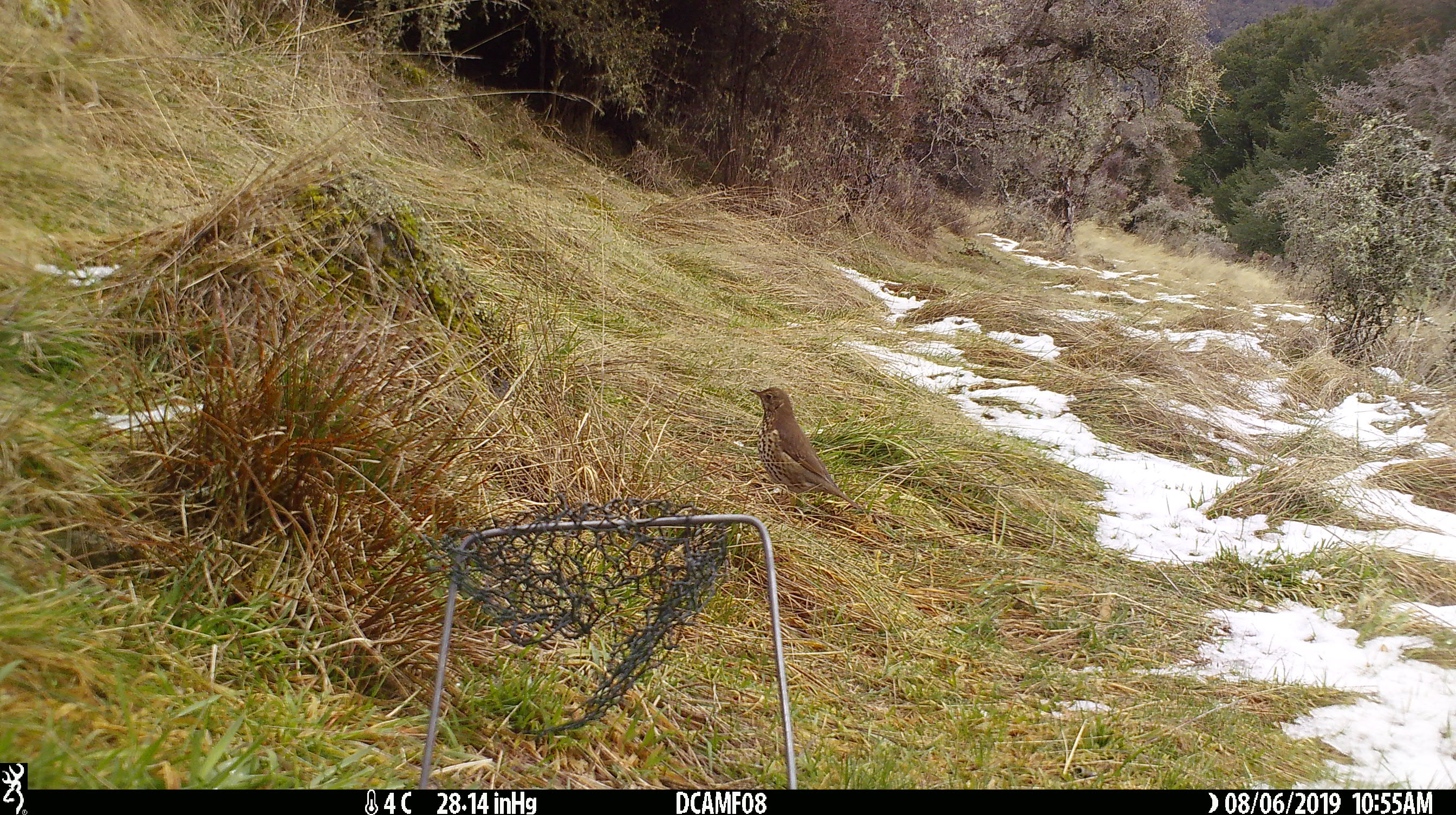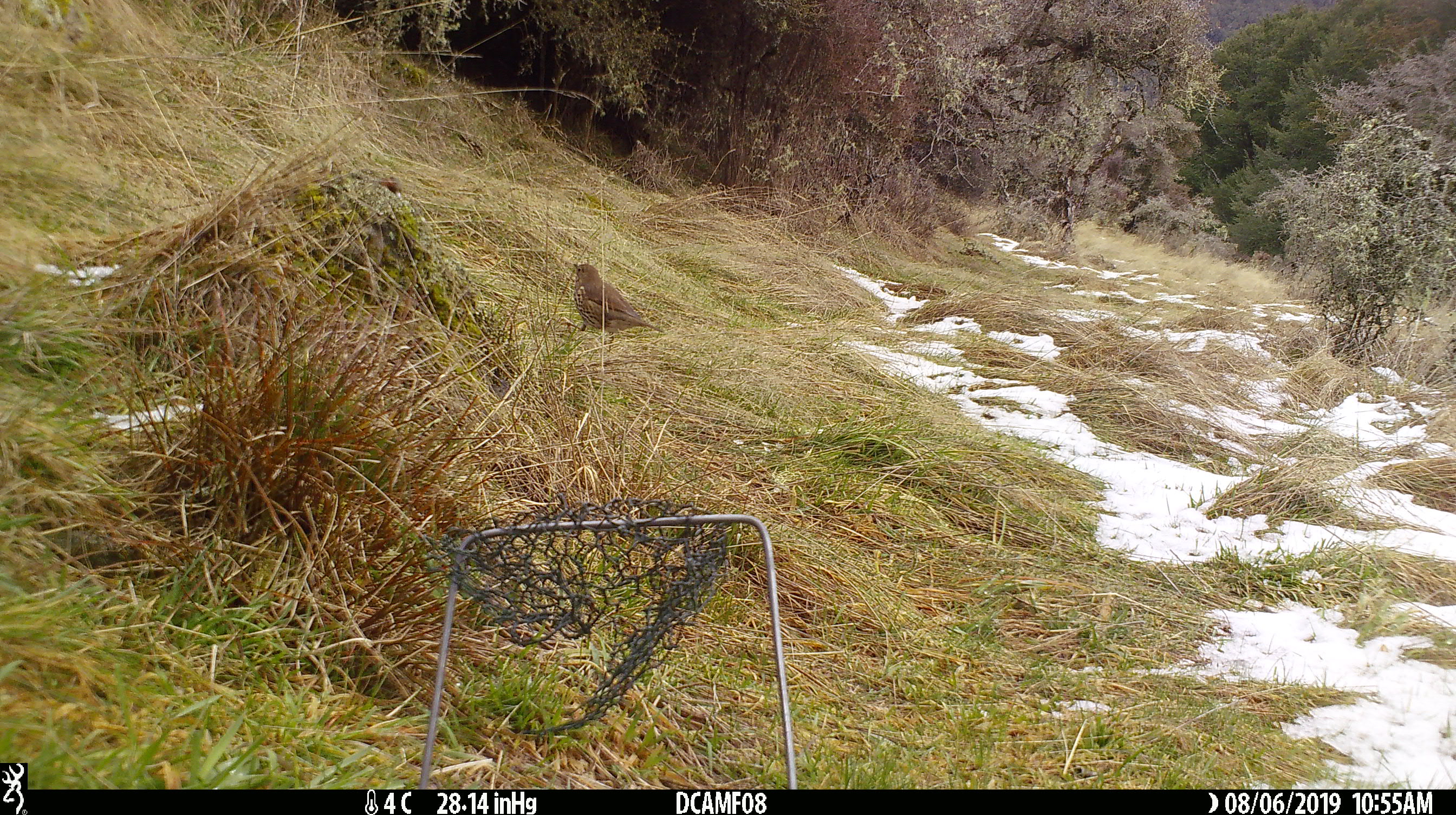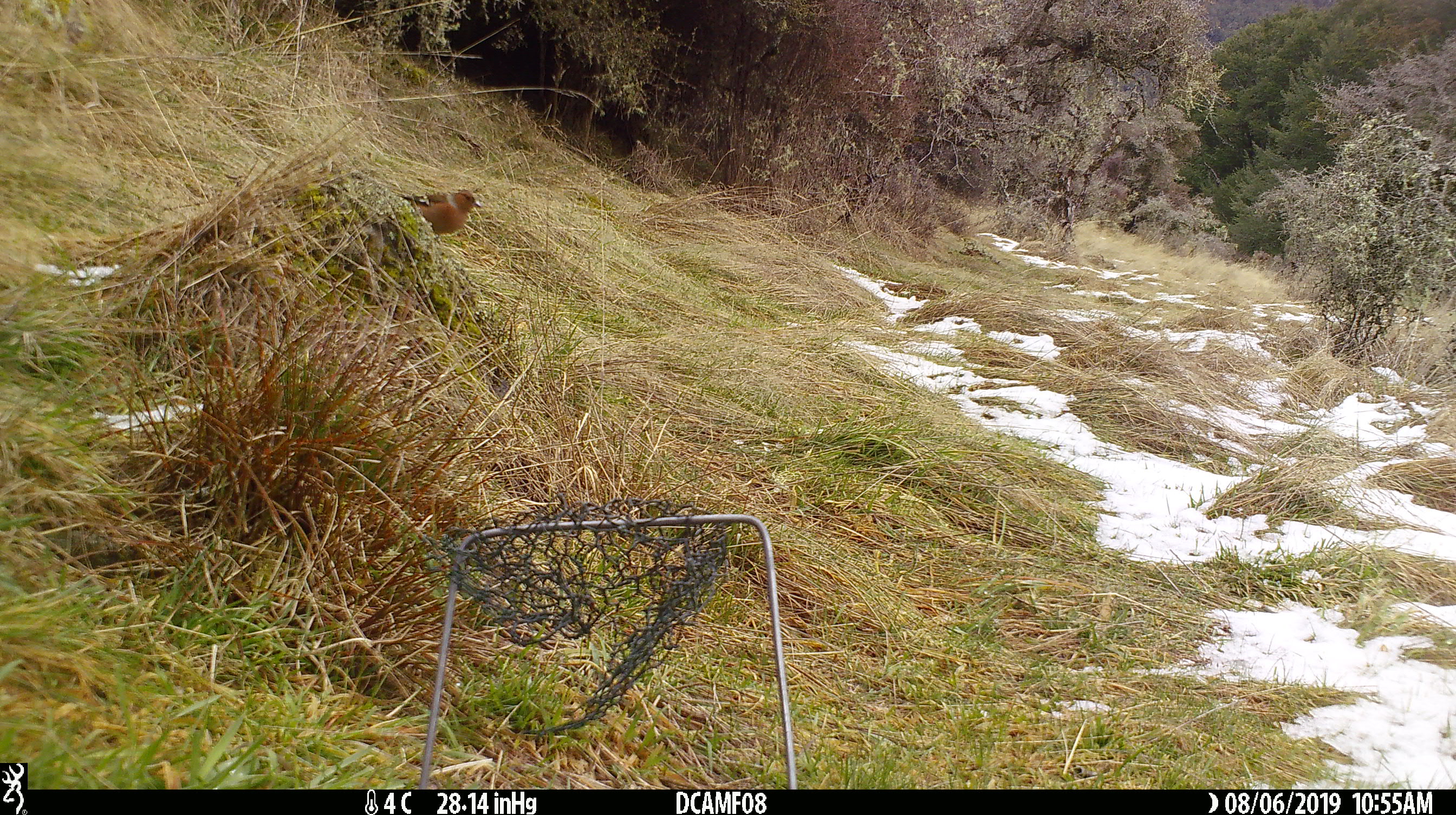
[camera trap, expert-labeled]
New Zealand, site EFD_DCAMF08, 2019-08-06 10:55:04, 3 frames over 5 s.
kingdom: Animalia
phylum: Chordata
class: Aves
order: Passeriformes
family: Turdidae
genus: Turdus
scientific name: Turdus philomelos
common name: song thrush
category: thrush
Thrush (song thrush) (Turdus philomelos).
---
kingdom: Animalia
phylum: Chordata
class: Aves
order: Passeriformes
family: Fringillidae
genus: Fringilla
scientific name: Fringilla coelebs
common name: common chaffinch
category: chaffinch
Chaffinch (common chaffinch) (Fringilla coelebs).